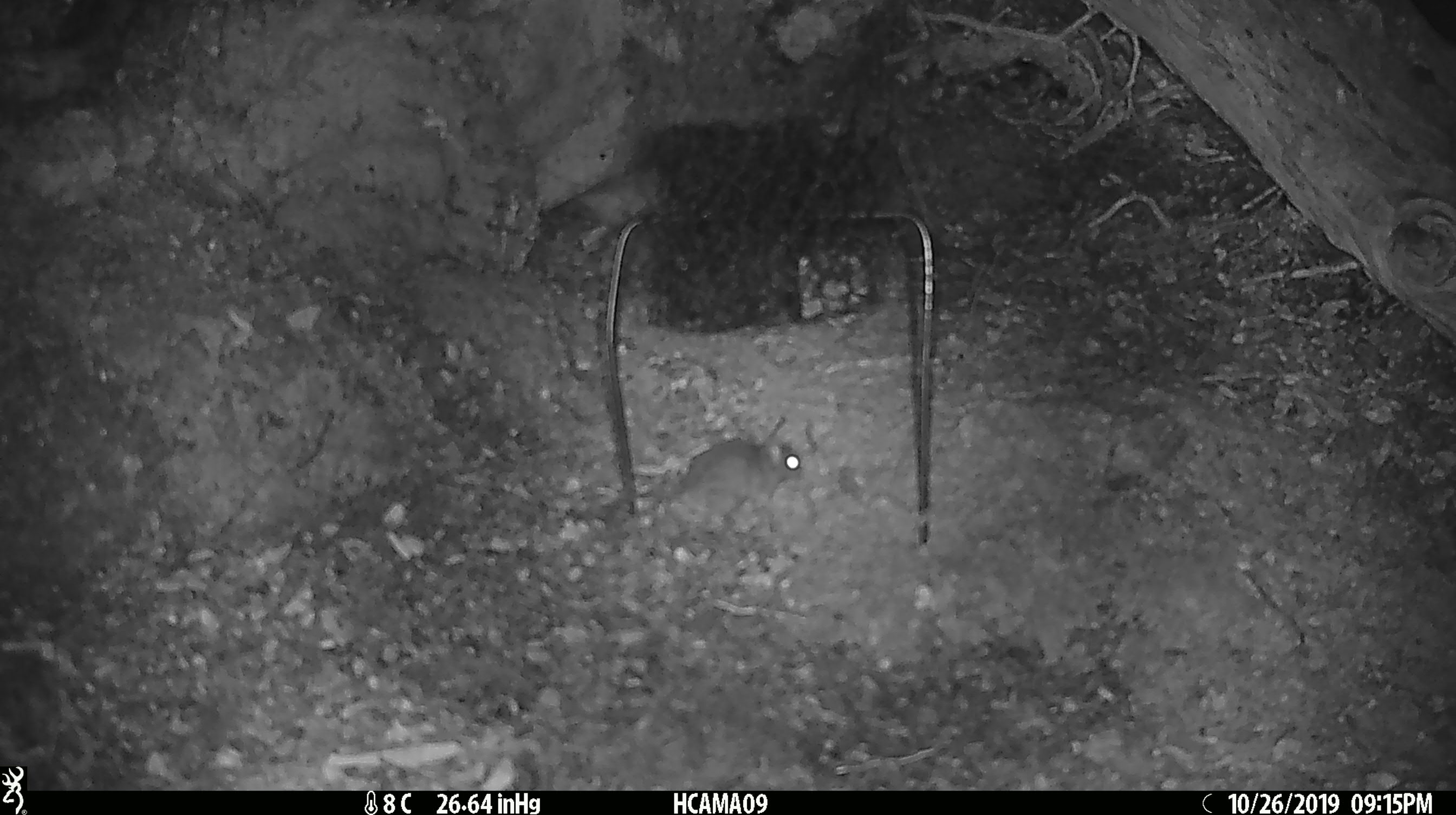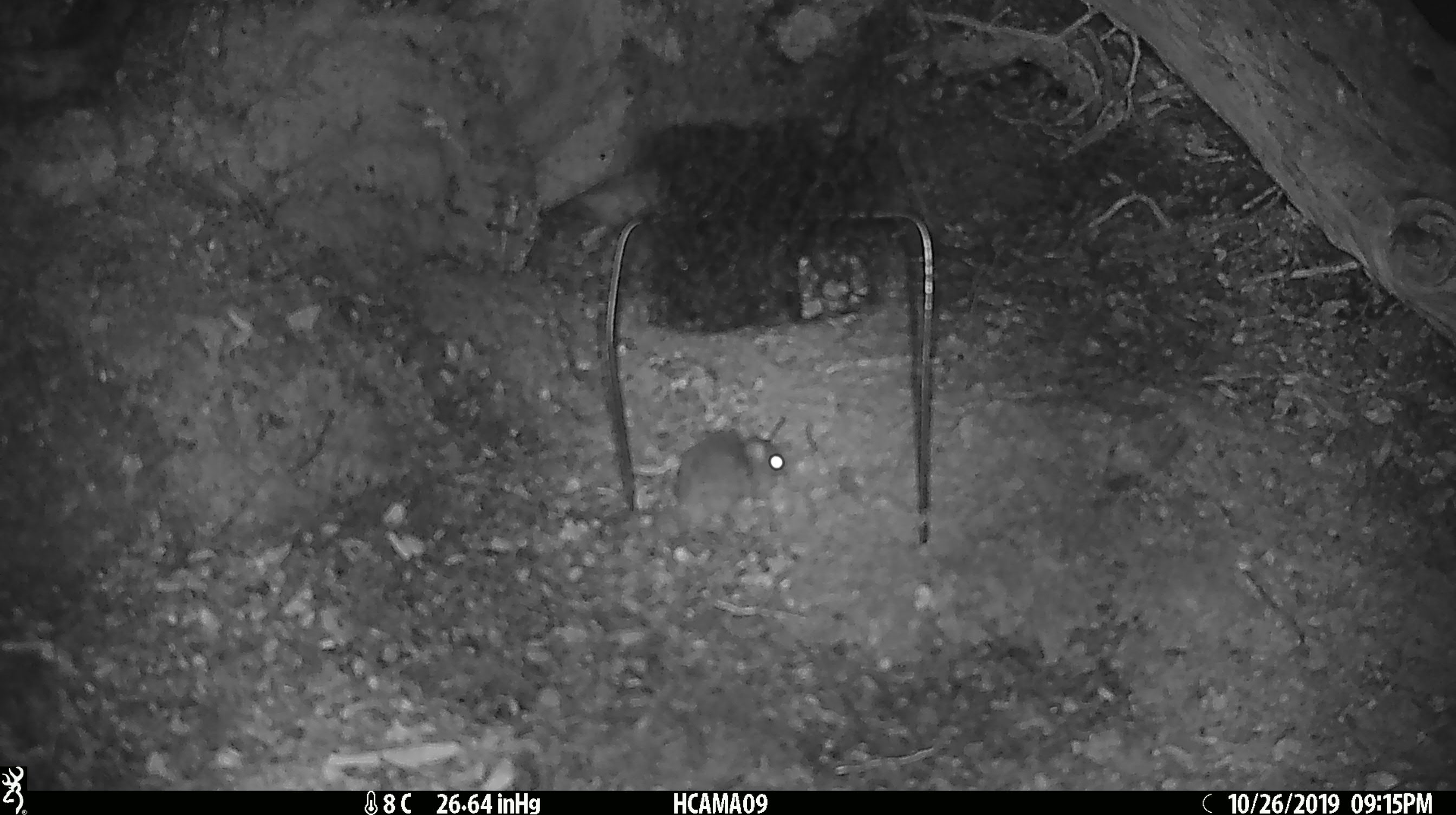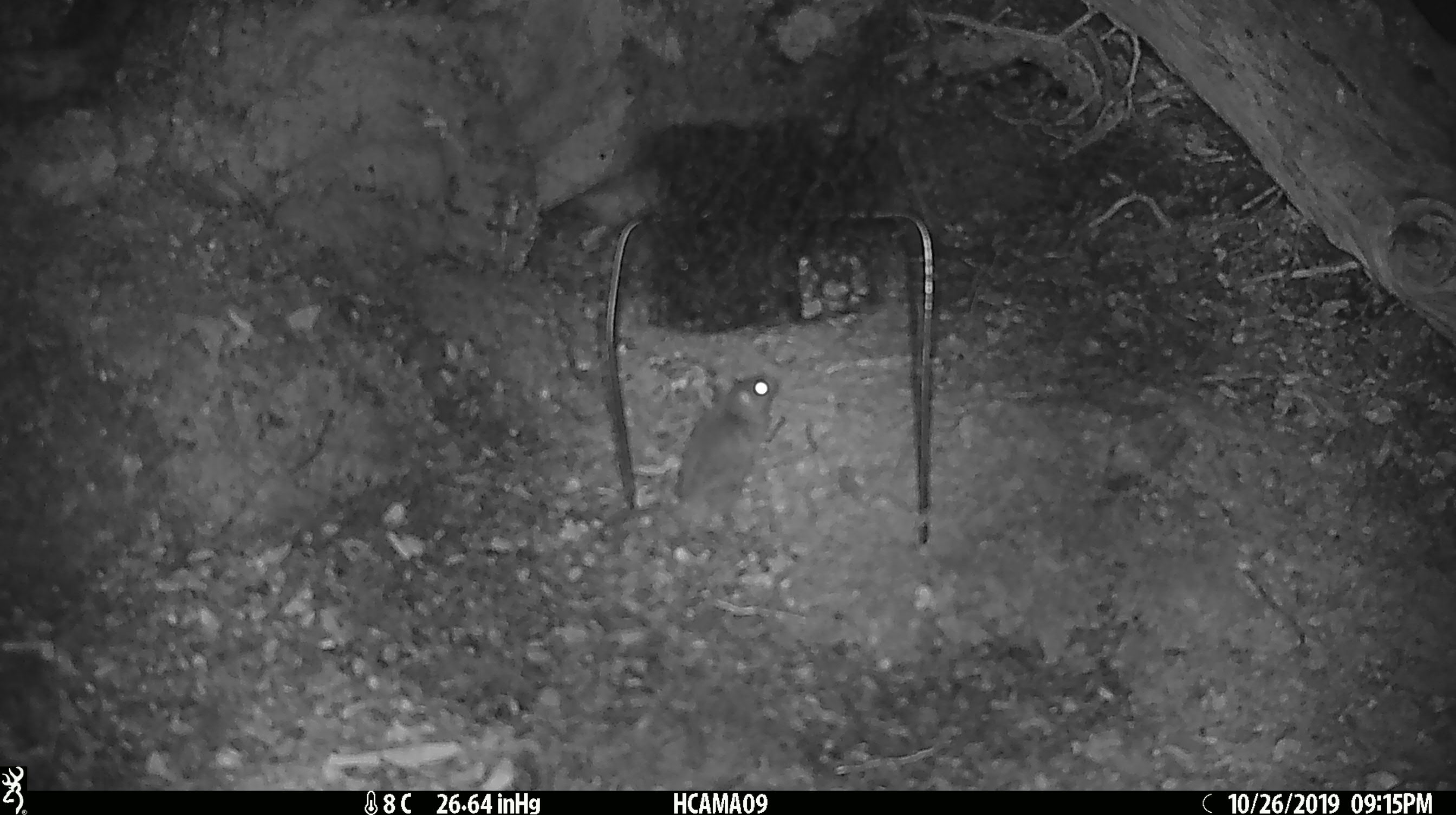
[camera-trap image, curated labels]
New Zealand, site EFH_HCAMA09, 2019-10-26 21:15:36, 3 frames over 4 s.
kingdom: Animalia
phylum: Chordata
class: Mammalia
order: Rodentia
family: Muridae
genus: Mus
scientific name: Mus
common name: mouse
Mouse (Mus).